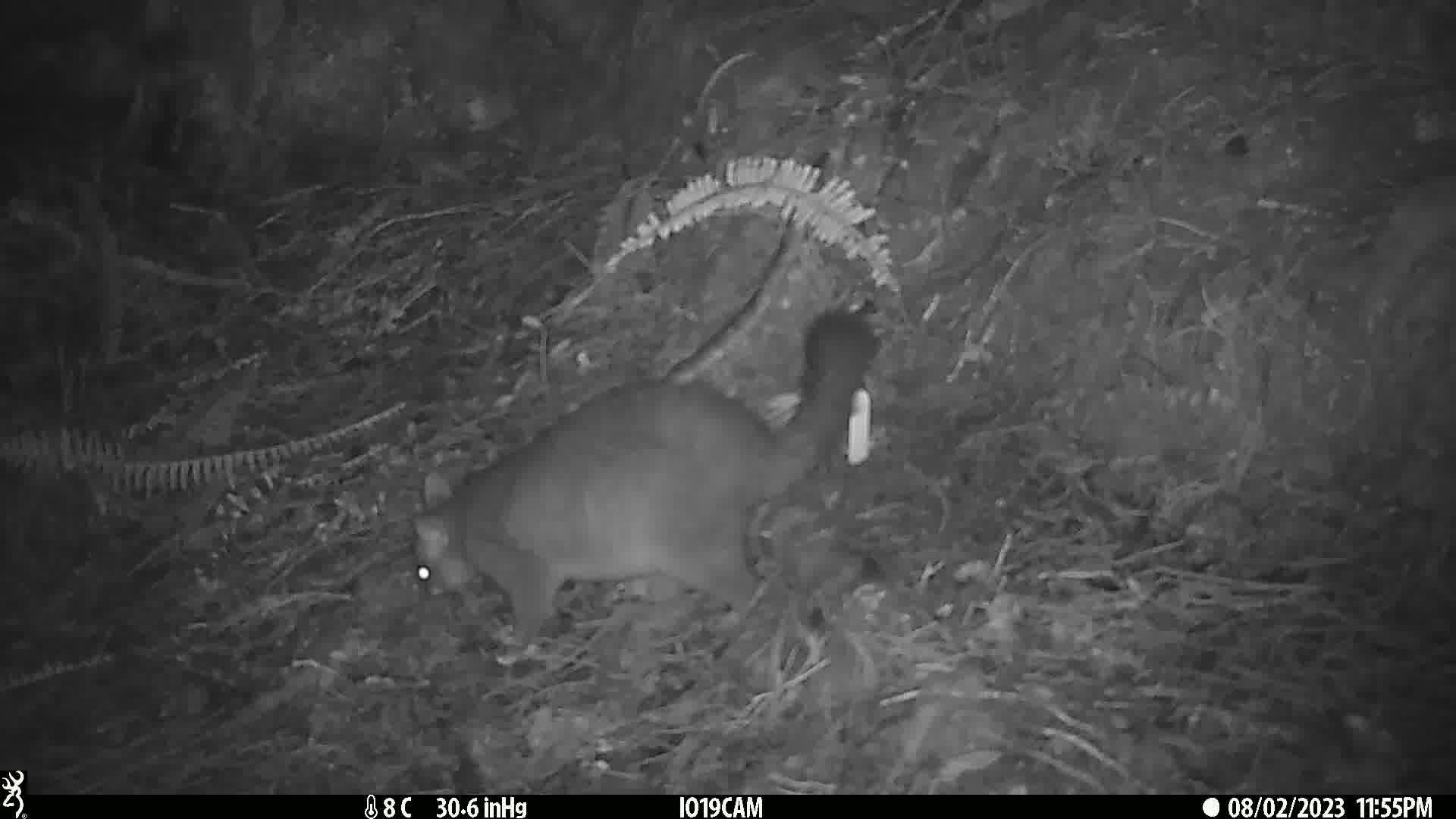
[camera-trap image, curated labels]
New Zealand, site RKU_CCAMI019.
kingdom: Animalia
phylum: Chordata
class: Mammalia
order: Diprotodontia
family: Phalangeridae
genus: Trichosurus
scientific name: Trichosurus vulpecula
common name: common brushtail possum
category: possum